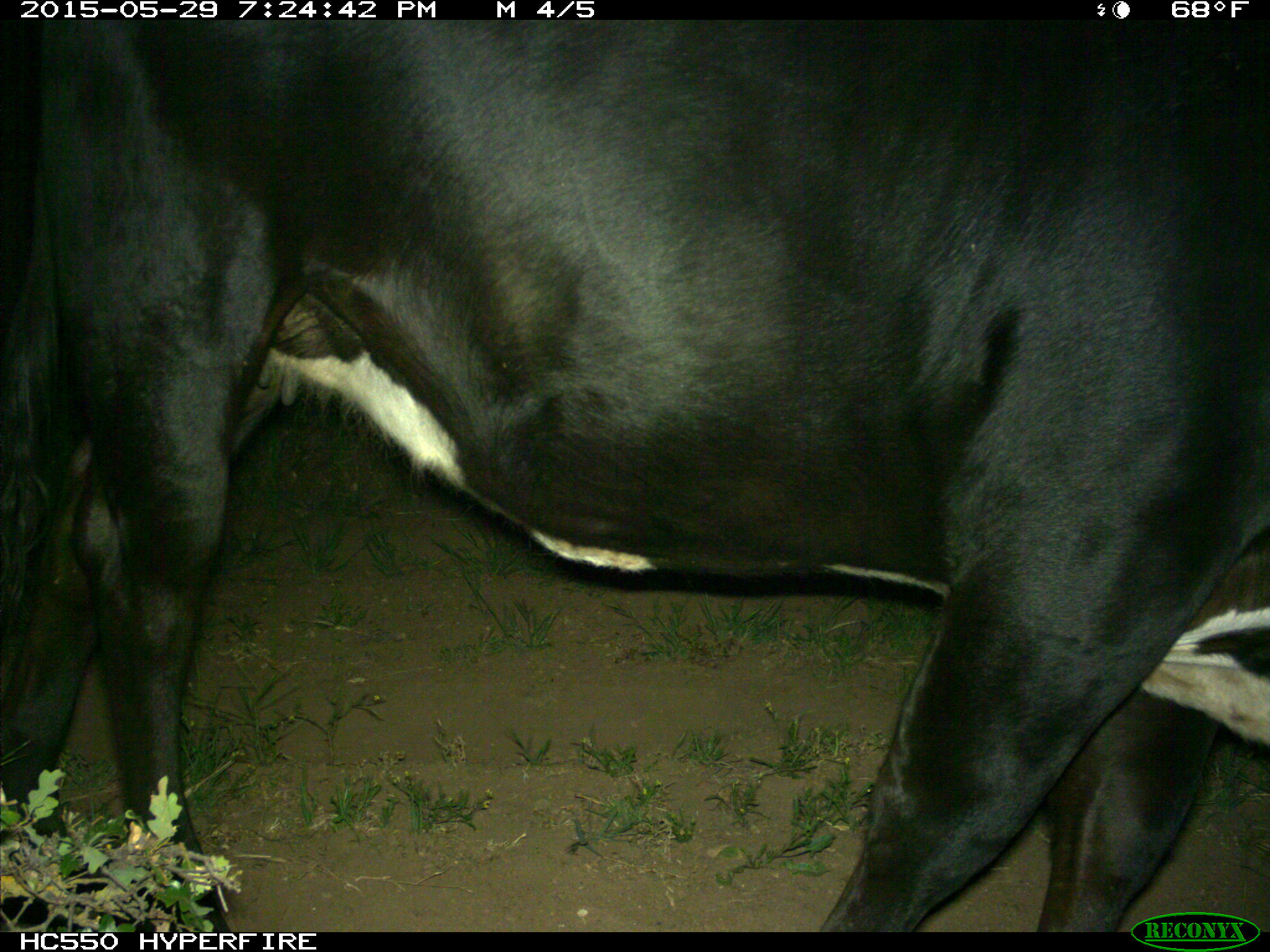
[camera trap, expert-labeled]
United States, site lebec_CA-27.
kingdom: Animalia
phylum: Chordata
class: Mammalia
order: Artiodactyla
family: Bovidae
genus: Bos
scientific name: Bos taurus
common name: domestic cow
Bos taurus (domestic cow).